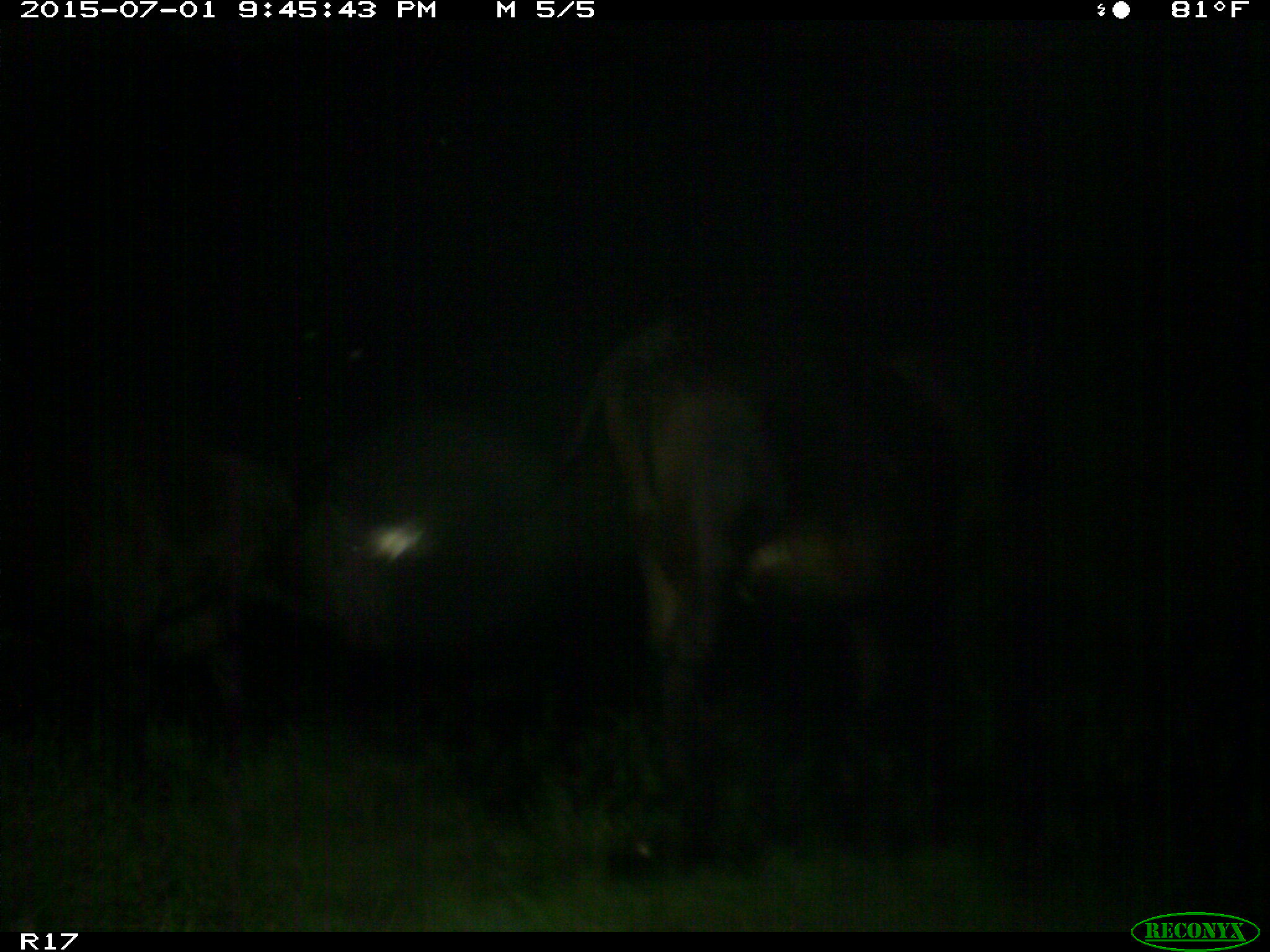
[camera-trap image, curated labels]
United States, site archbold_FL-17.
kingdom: Animalia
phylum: Chordata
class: Mammalia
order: Artiodactyla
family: Bovidae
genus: Bos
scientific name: Bos taurus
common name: domestic cow